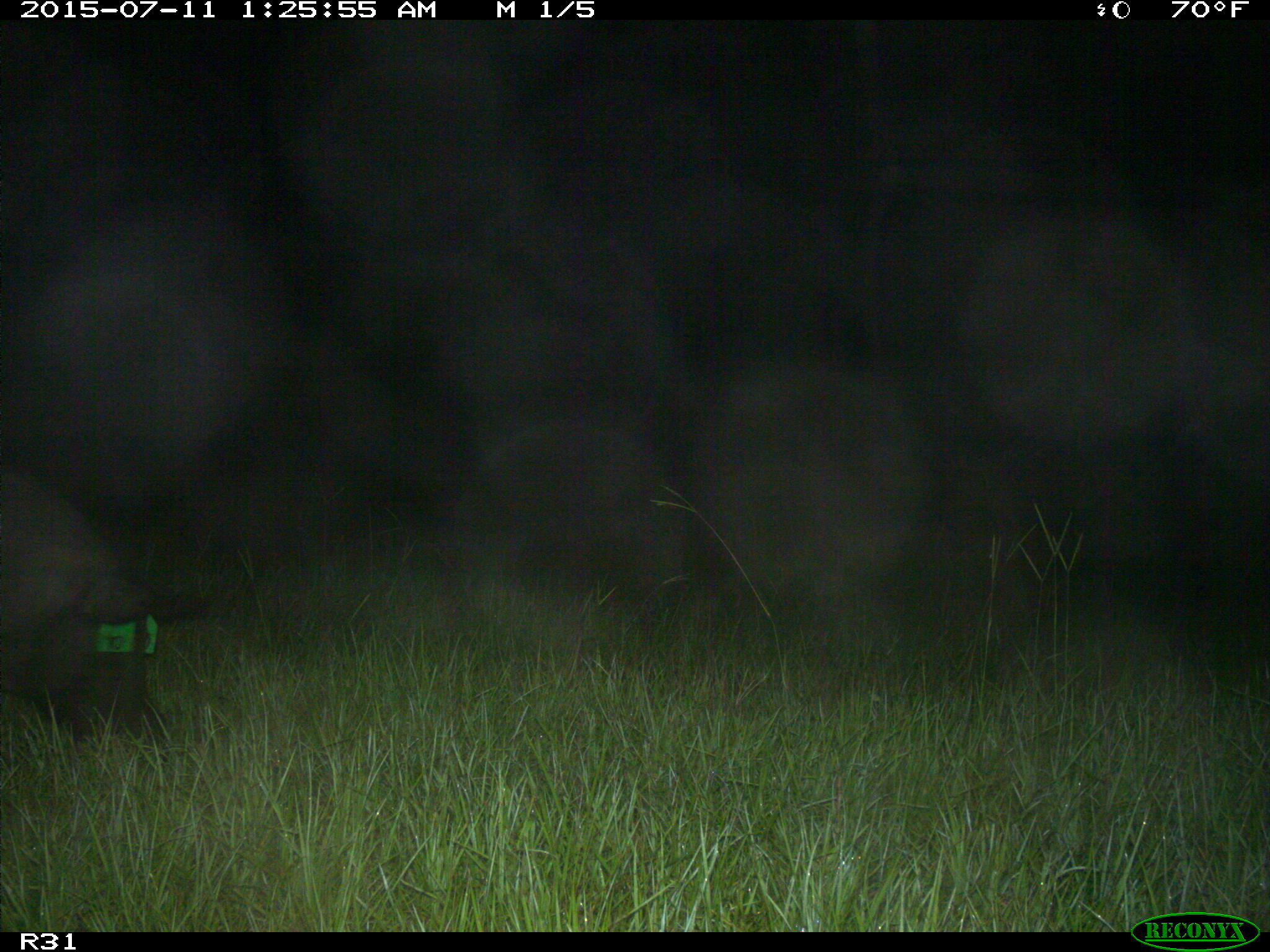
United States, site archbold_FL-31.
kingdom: Animalia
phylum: Chordata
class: Mammalia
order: Artiodactyla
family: Suidae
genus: Sus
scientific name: Sus scrofa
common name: wild boar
Sus scrofa (wild boar).